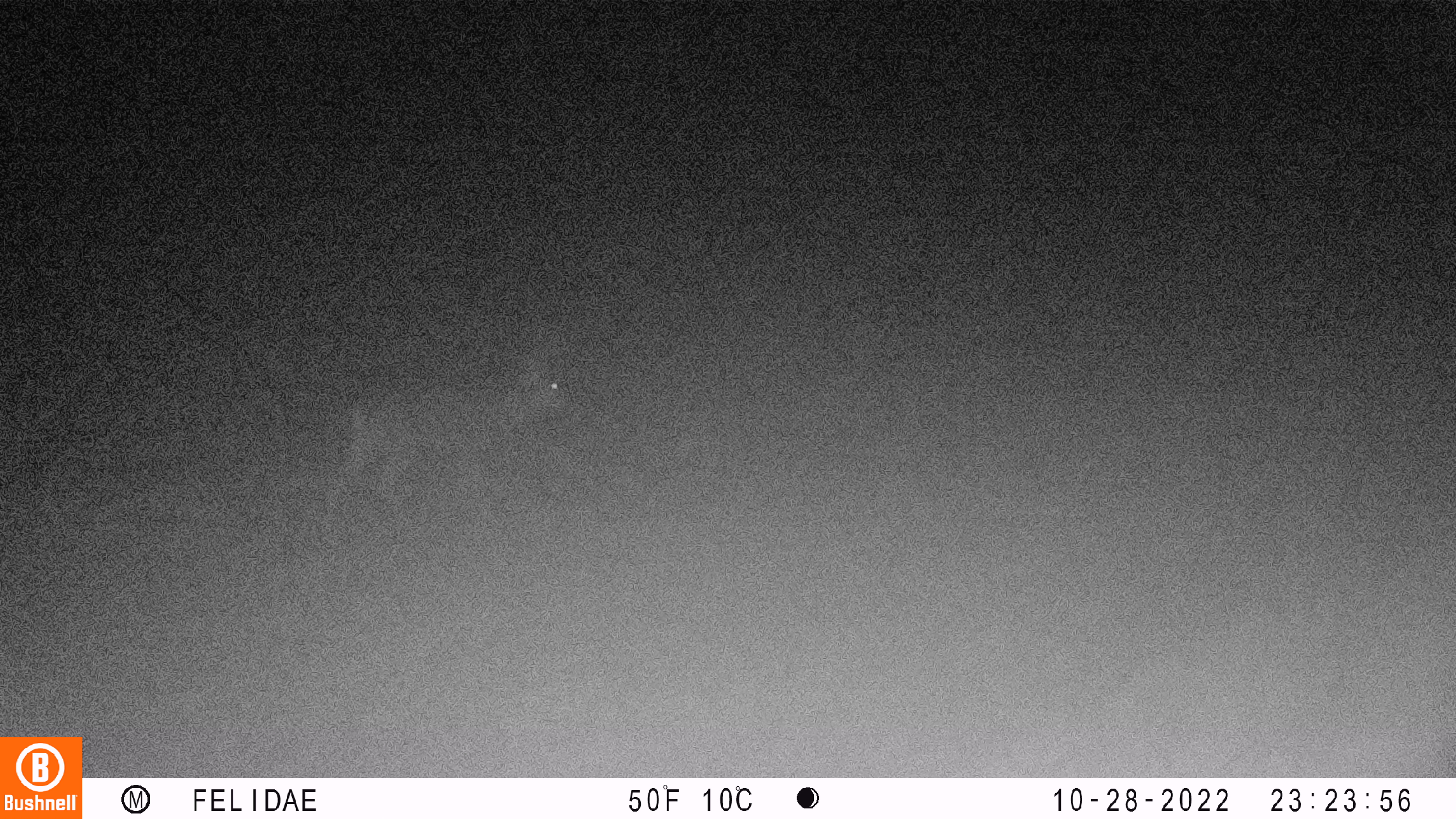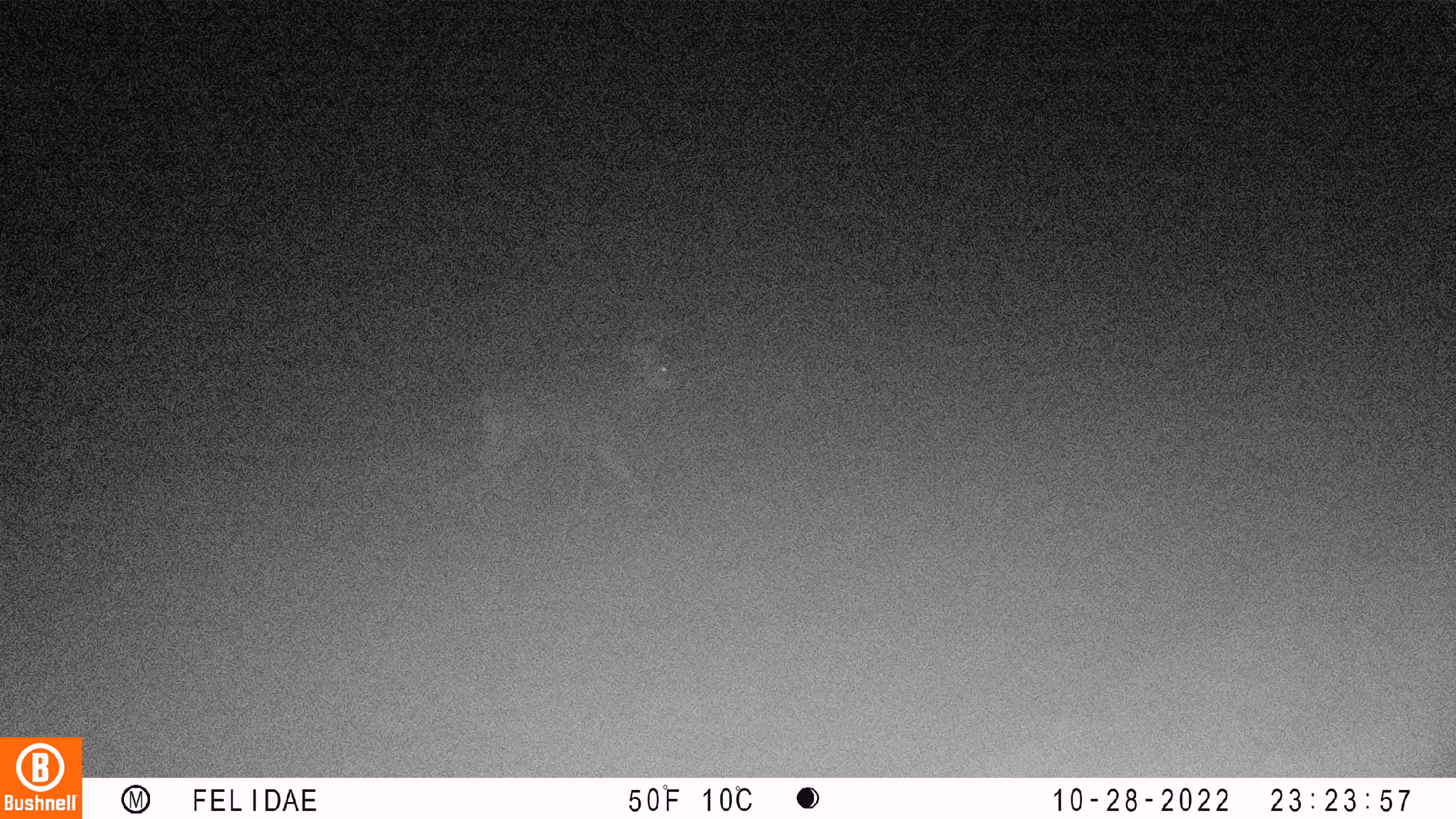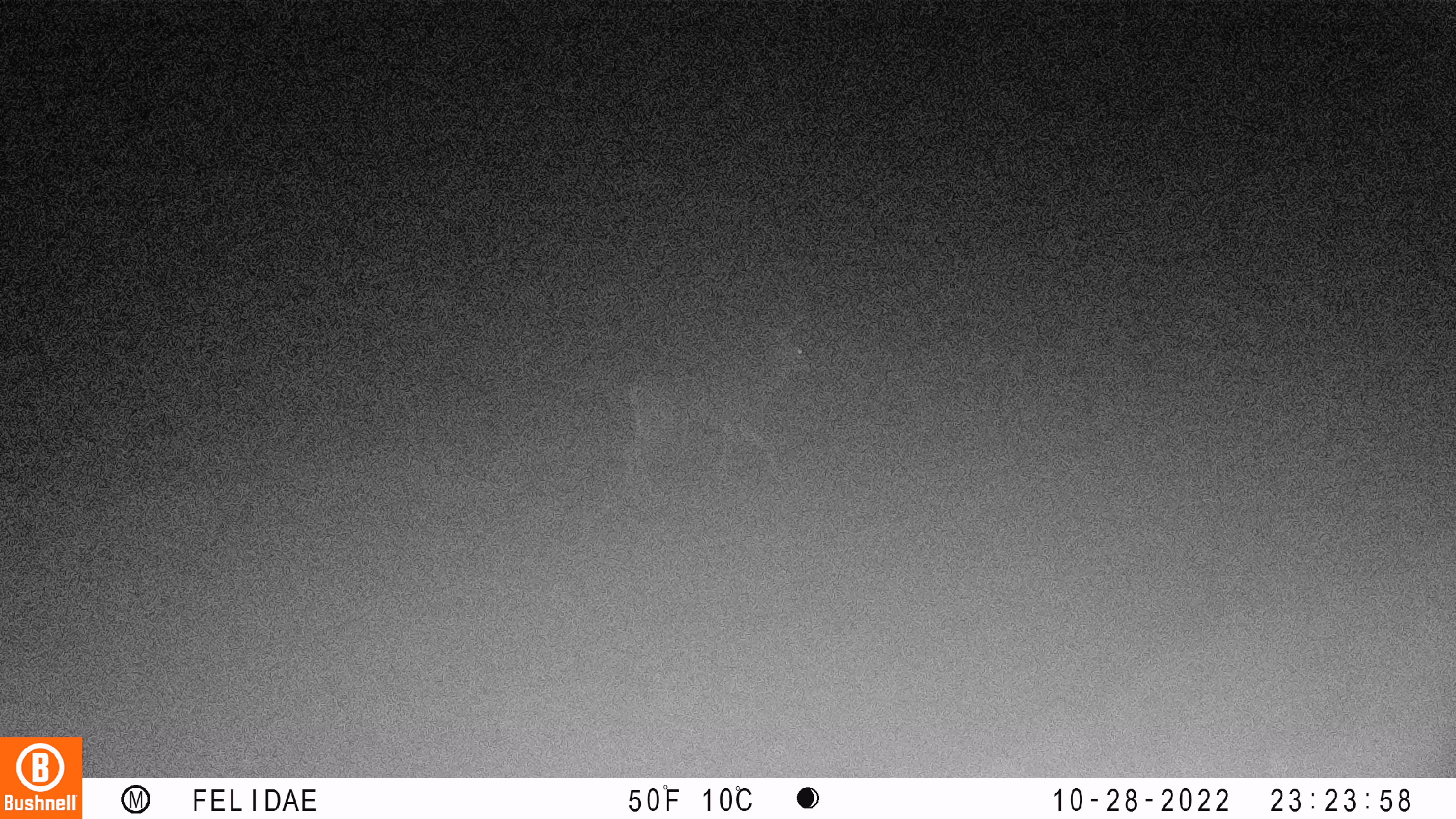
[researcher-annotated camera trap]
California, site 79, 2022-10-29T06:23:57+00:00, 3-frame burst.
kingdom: Animalia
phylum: Chordata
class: Mammalia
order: Artiodactyla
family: Cervidae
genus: Odocoileus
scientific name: Odocoileus hemionus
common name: mule deer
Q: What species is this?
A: Mule deer (Odocoileus hemionus).